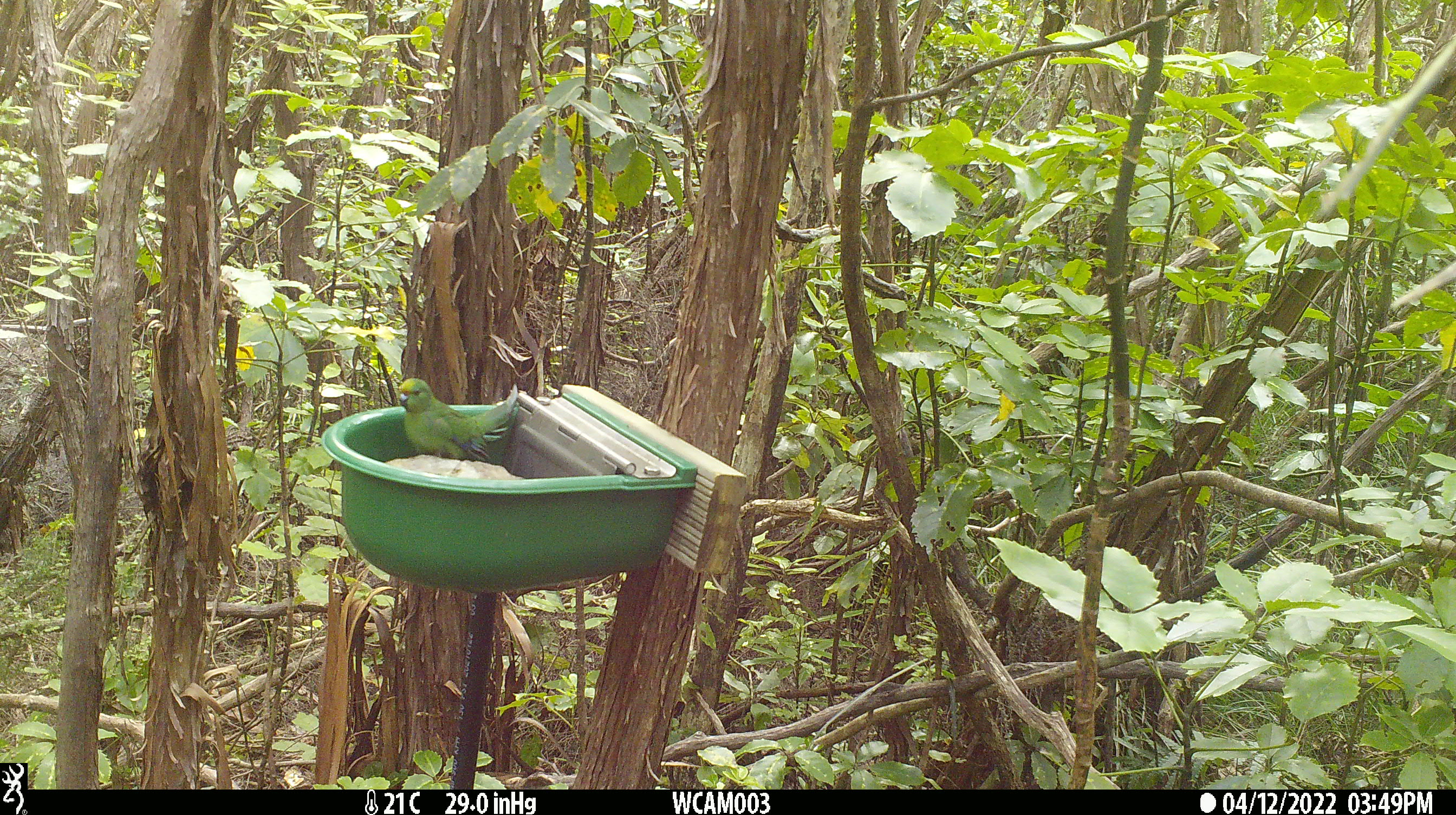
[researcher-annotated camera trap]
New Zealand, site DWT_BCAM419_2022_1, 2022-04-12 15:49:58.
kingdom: Animalia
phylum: Chordata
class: Aves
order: Psittaciformes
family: Psittaculidae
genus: Cyanoramphus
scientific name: Cyanoramphus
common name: parakeet